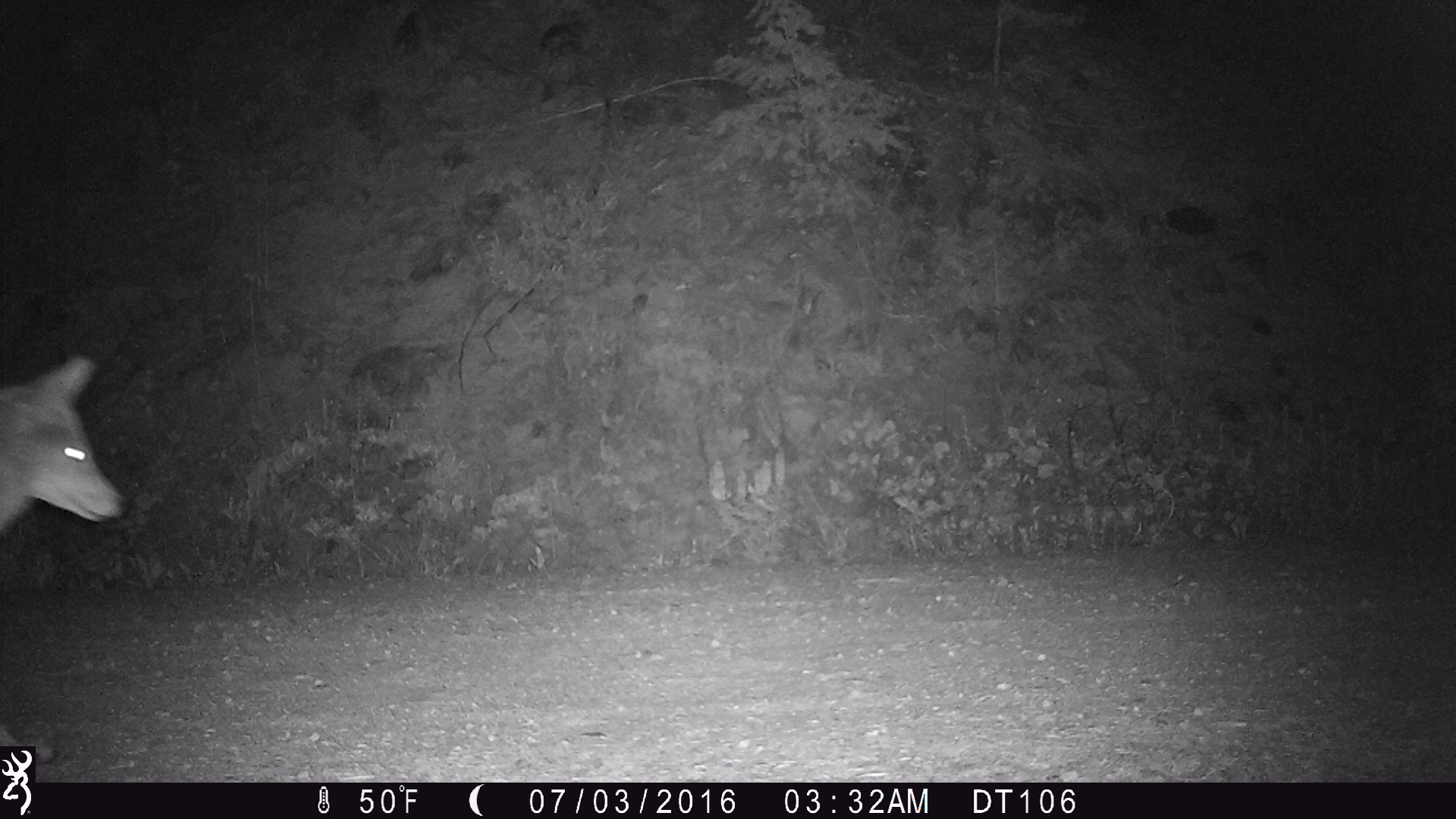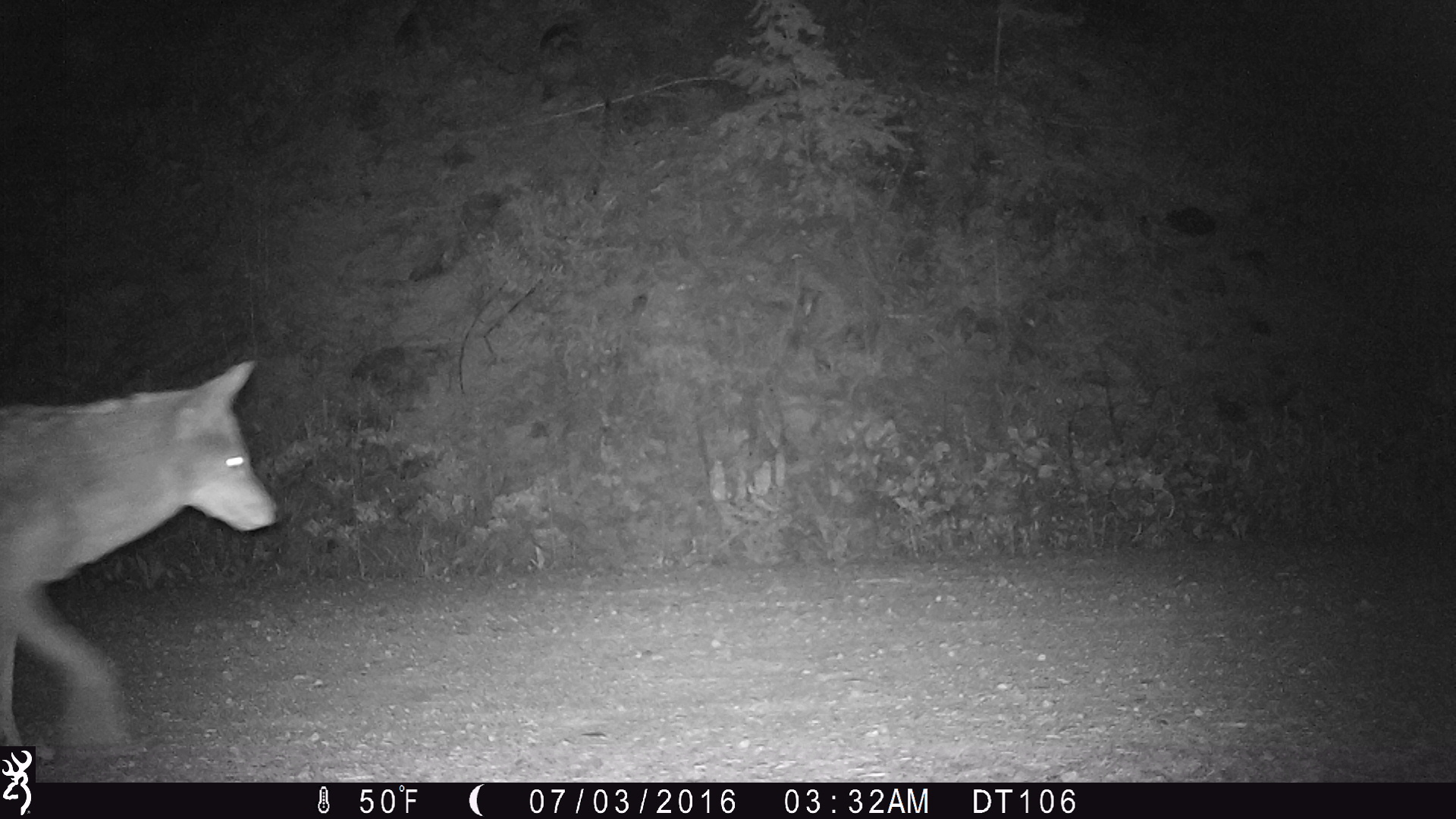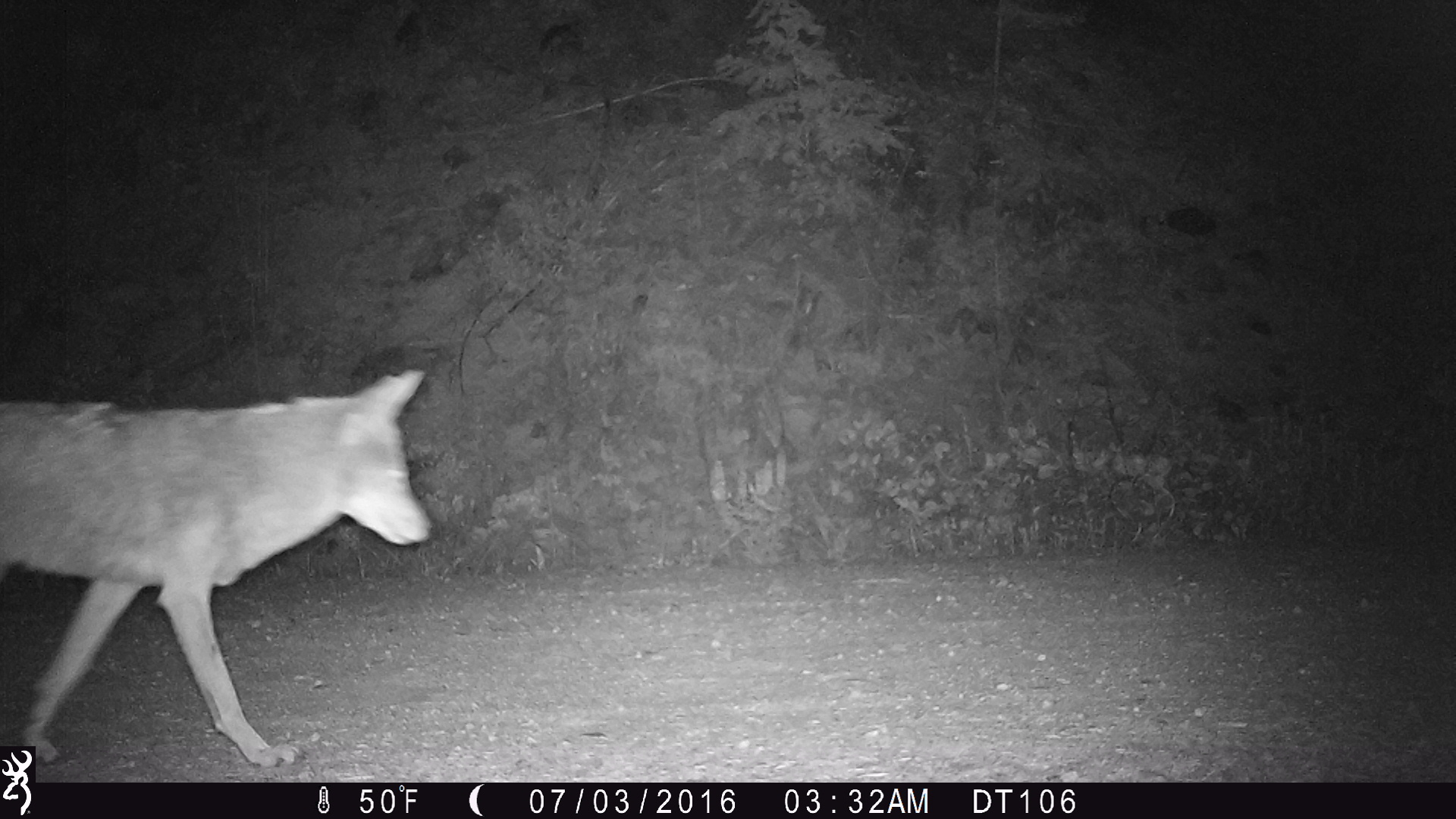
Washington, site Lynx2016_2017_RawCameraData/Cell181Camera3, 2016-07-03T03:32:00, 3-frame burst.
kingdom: Animalia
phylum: Chordata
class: Mammalia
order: Carnivora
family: Canidae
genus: Canis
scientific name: Canis latrans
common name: coyote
Canis latrans (coyote). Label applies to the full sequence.